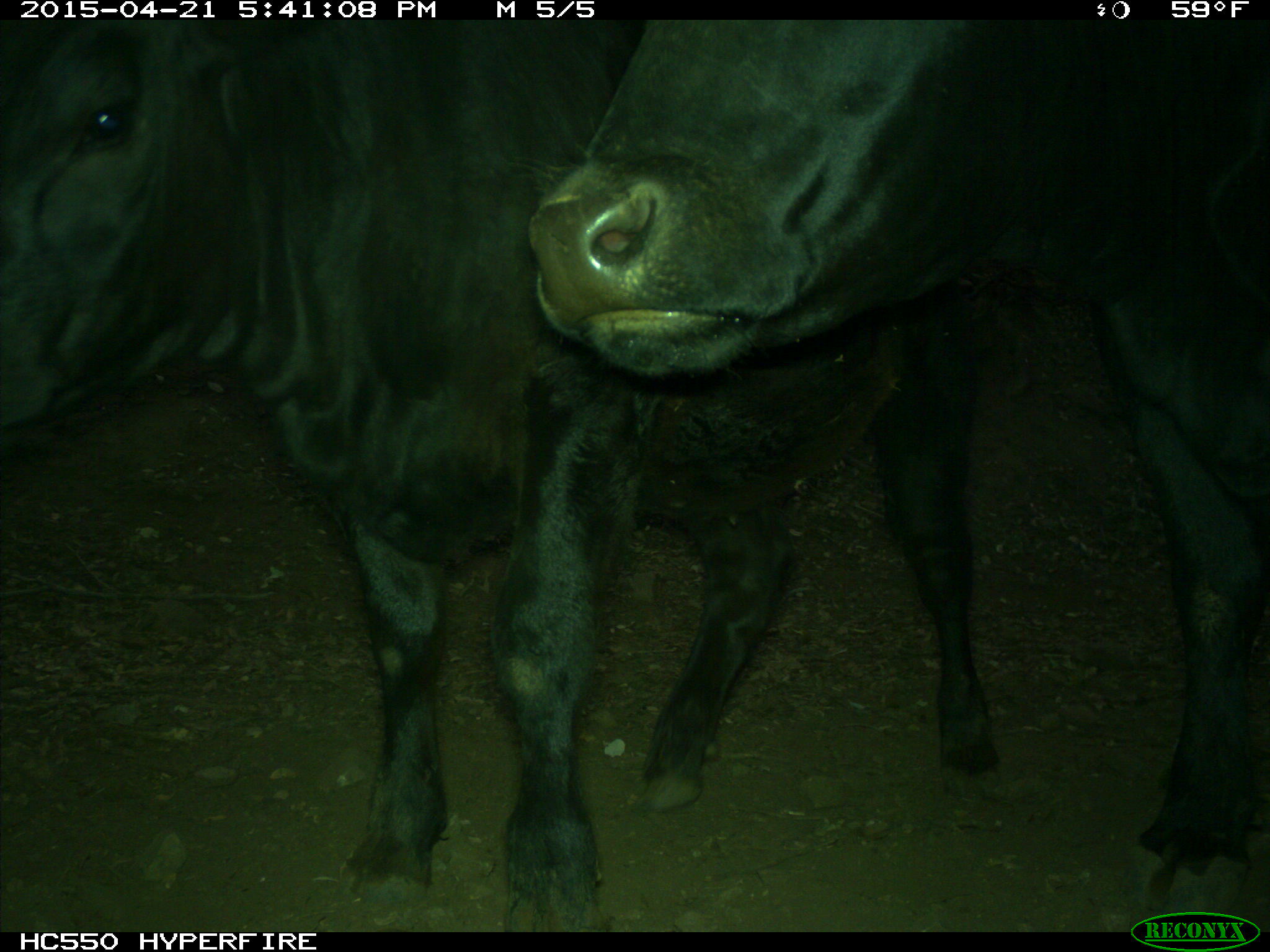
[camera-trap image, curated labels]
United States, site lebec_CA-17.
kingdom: Animalia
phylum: Chordata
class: Mammalia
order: Artiodactyla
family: Bovidae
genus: Bos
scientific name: Bos taurus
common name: domestic cow